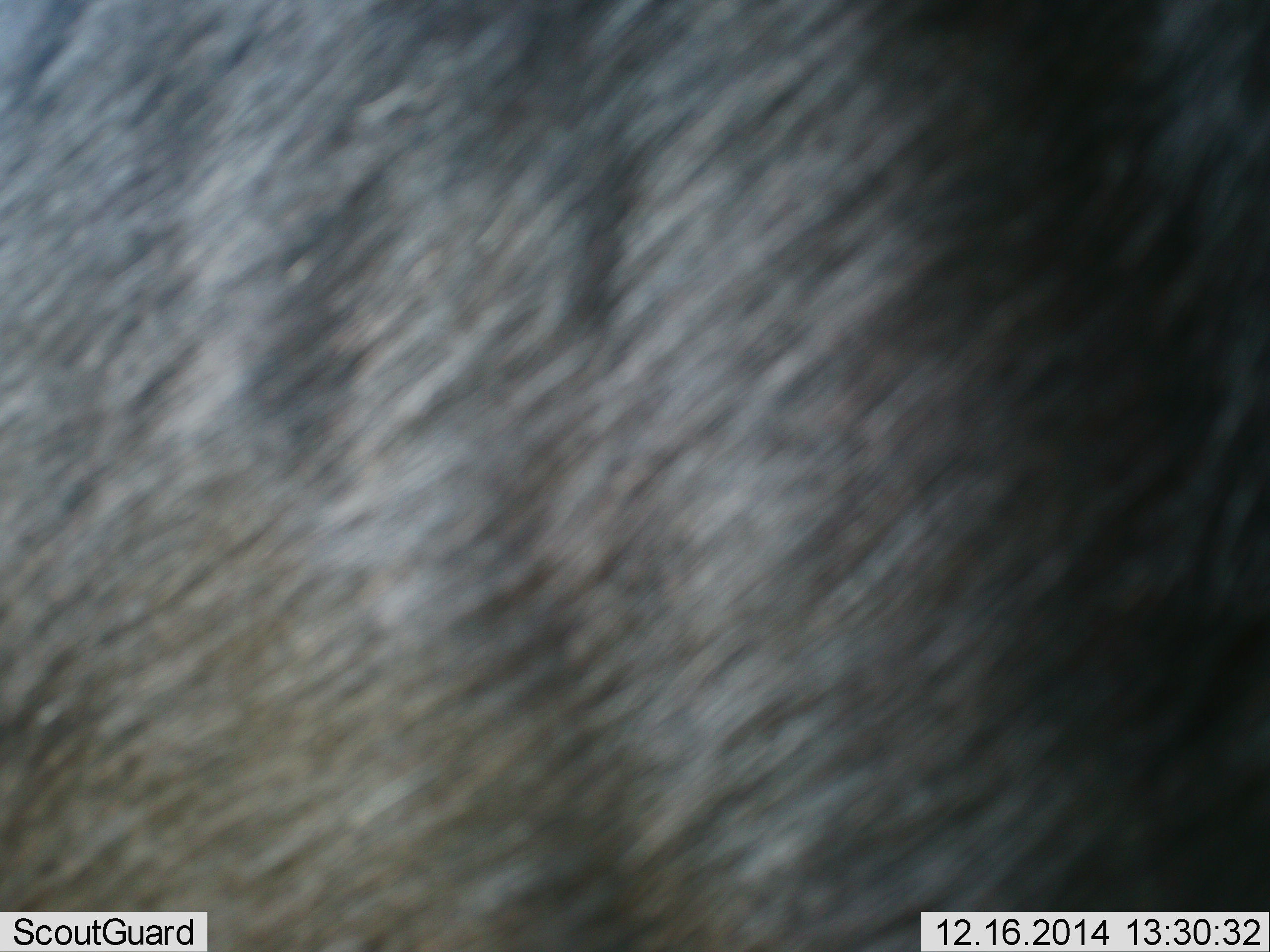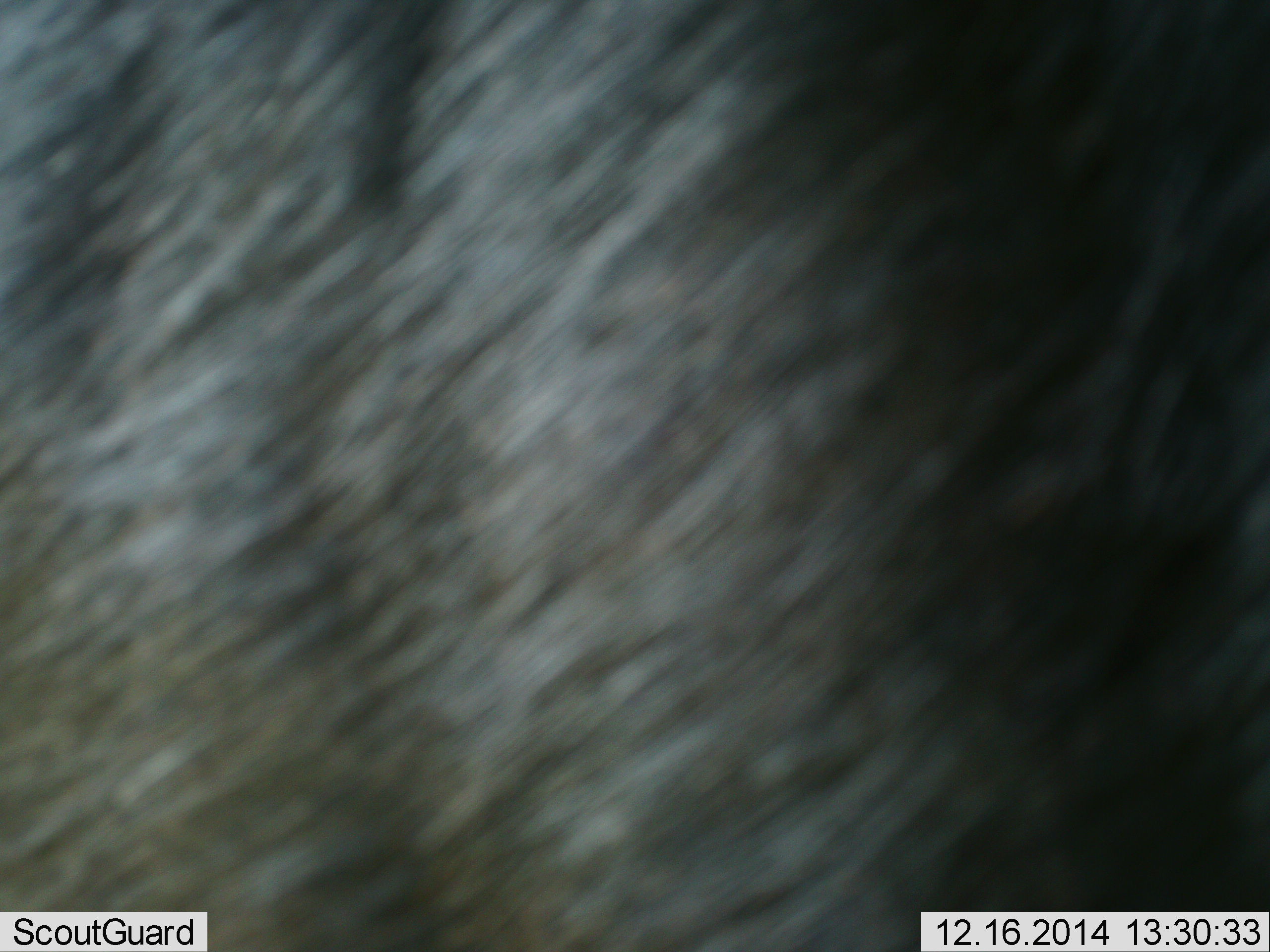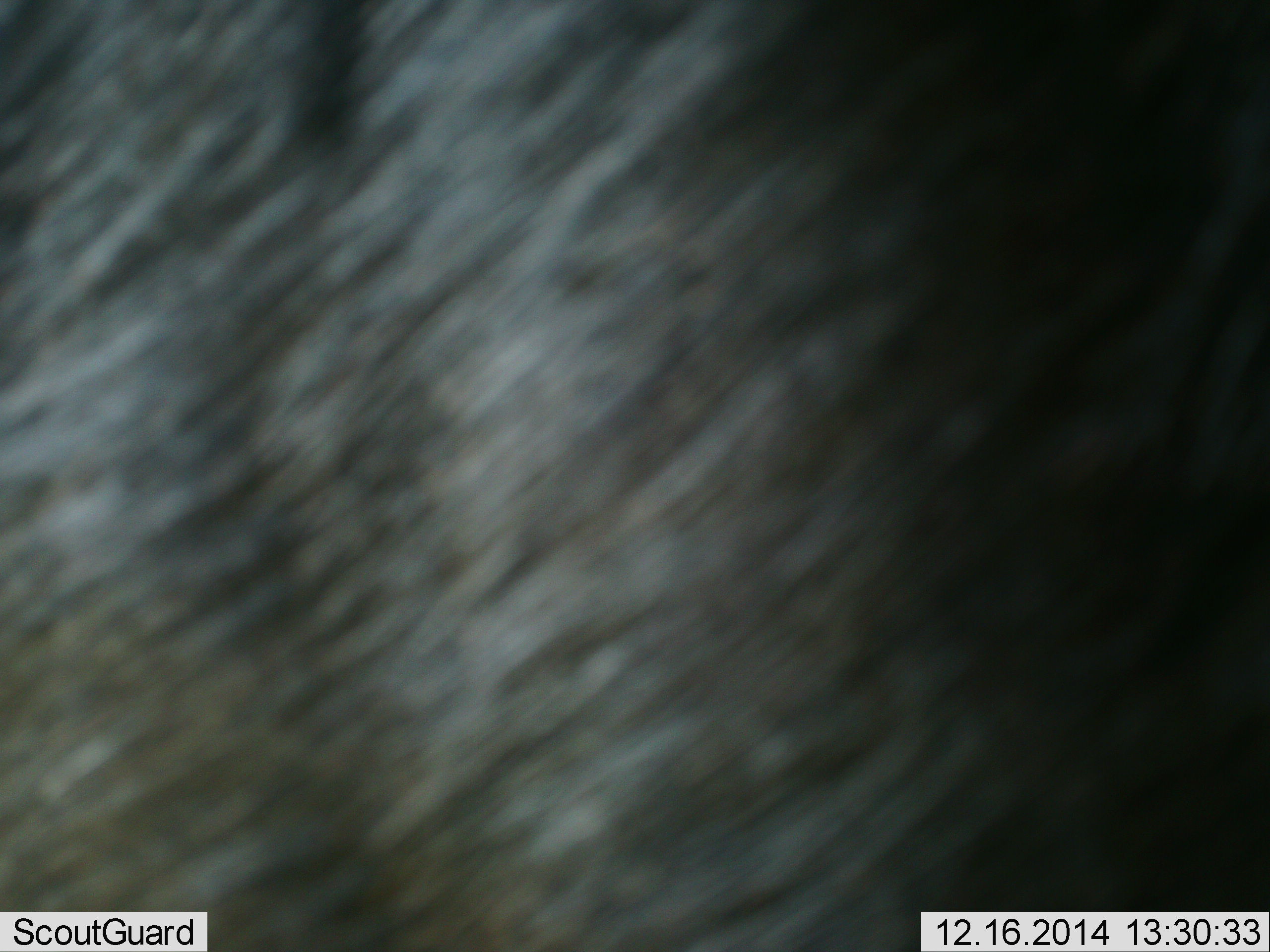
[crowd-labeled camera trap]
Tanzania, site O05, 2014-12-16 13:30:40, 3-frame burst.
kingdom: Animalia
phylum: Chordata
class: Mammalia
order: Artiodactyla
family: Bovidae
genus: Connochaetes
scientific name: Connochaetes taurinus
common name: blue wildebeest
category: wildebeest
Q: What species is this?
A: Wildebeest (blue wildebeest) (Connochaetes taurinus).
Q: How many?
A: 1.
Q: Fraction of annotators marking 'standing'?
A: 90%.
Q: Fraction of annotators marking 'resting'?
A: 0%.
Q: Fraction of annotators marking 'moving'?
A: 10%.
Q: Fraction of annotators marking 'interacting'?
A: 0%.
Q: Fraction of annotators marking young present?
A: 0%.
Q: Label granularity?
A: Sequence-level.